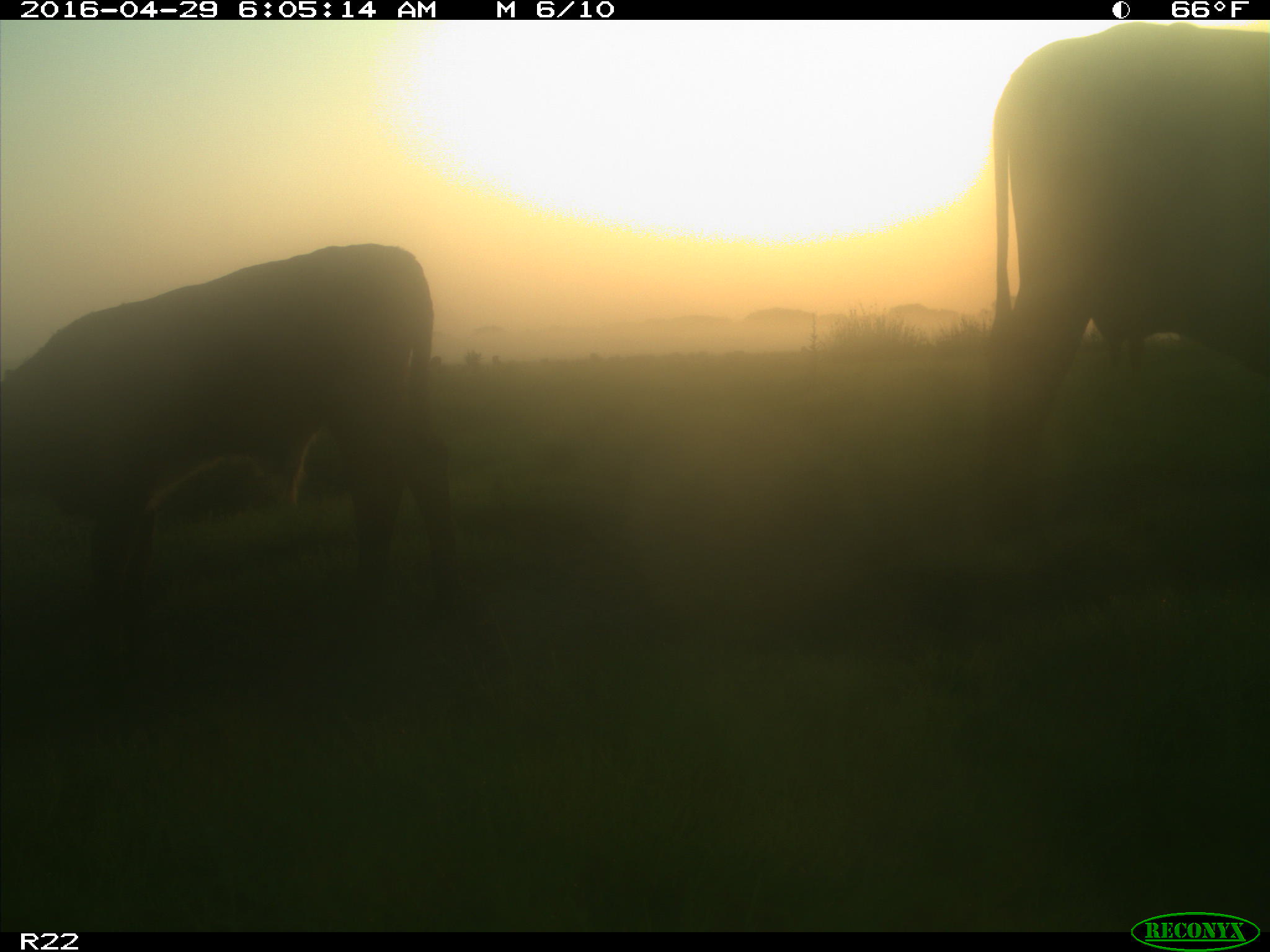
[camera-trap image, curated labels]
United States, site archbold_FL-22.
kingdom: Animalia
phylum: Chordata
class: Mammalia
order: Artiodactyla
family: Bovidae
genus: Bos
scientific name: Bos taurus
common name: domestic cow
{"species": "Bos taurus (domestic cow)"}